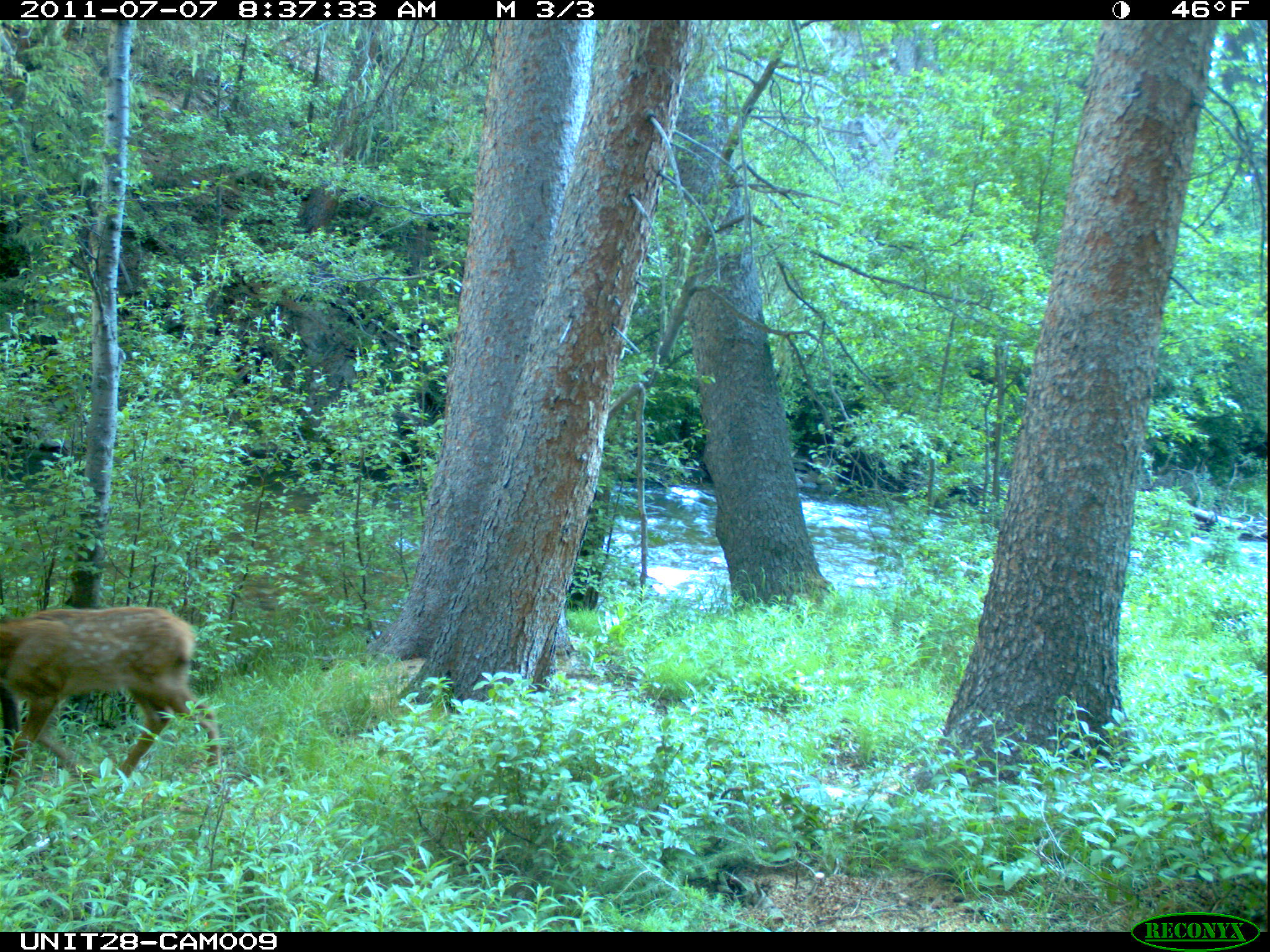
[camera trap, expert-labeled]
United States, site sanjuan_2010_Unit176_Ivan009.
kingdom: Animalia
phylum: Chordata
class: Mammalia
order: Artiodactyla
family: Cervidae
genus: Cervus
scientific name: Cervus elaphus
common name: red deer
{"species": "Cervus elaphus (red deer)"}